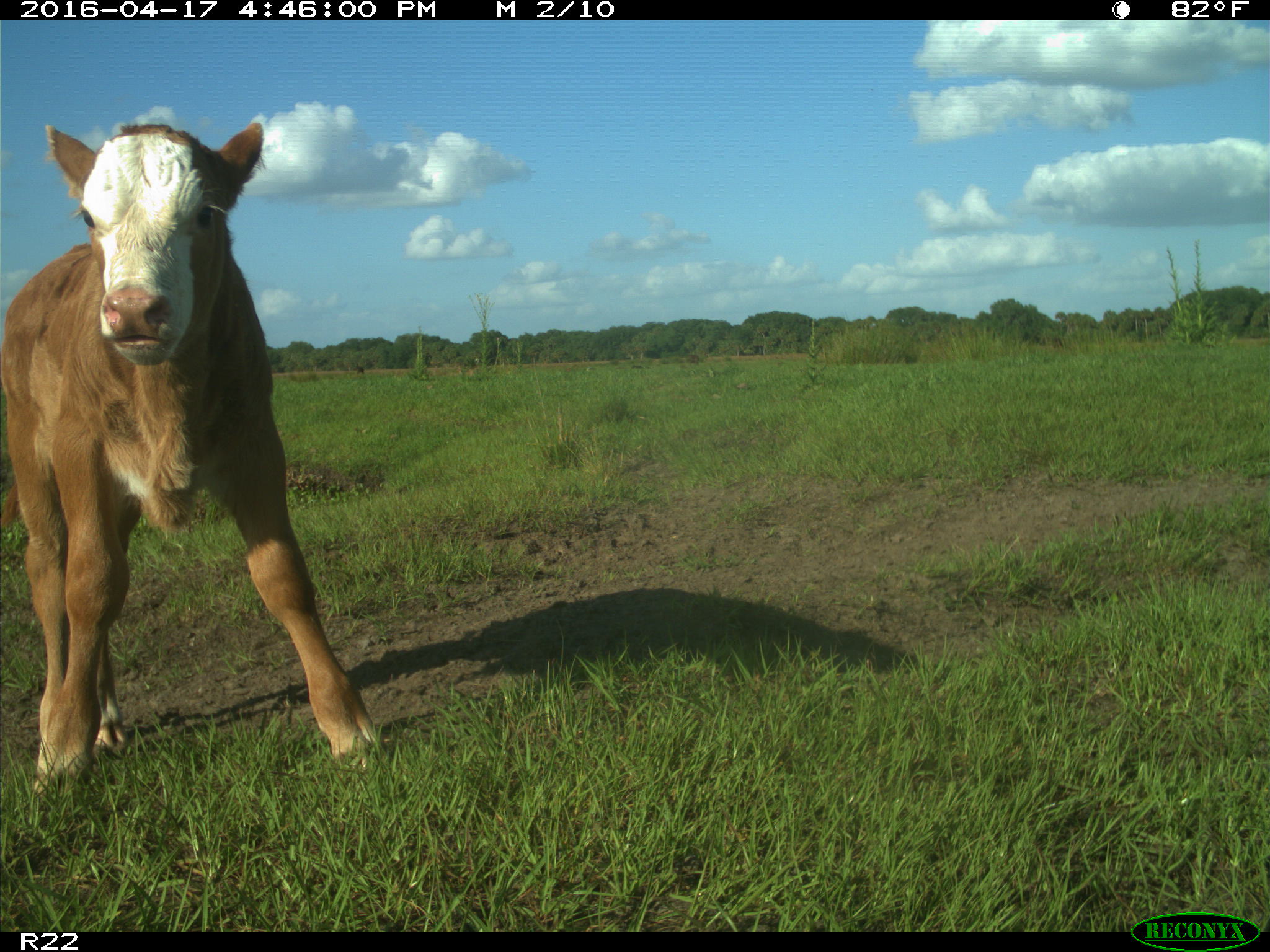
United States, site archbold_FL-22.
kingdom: Animalia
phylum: Chordata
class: Mammalia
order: Artiodactyla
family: Bovidae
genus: Bos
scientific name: Bos taurus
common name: domestic cow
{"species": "Bos taurus (domestic cow)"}